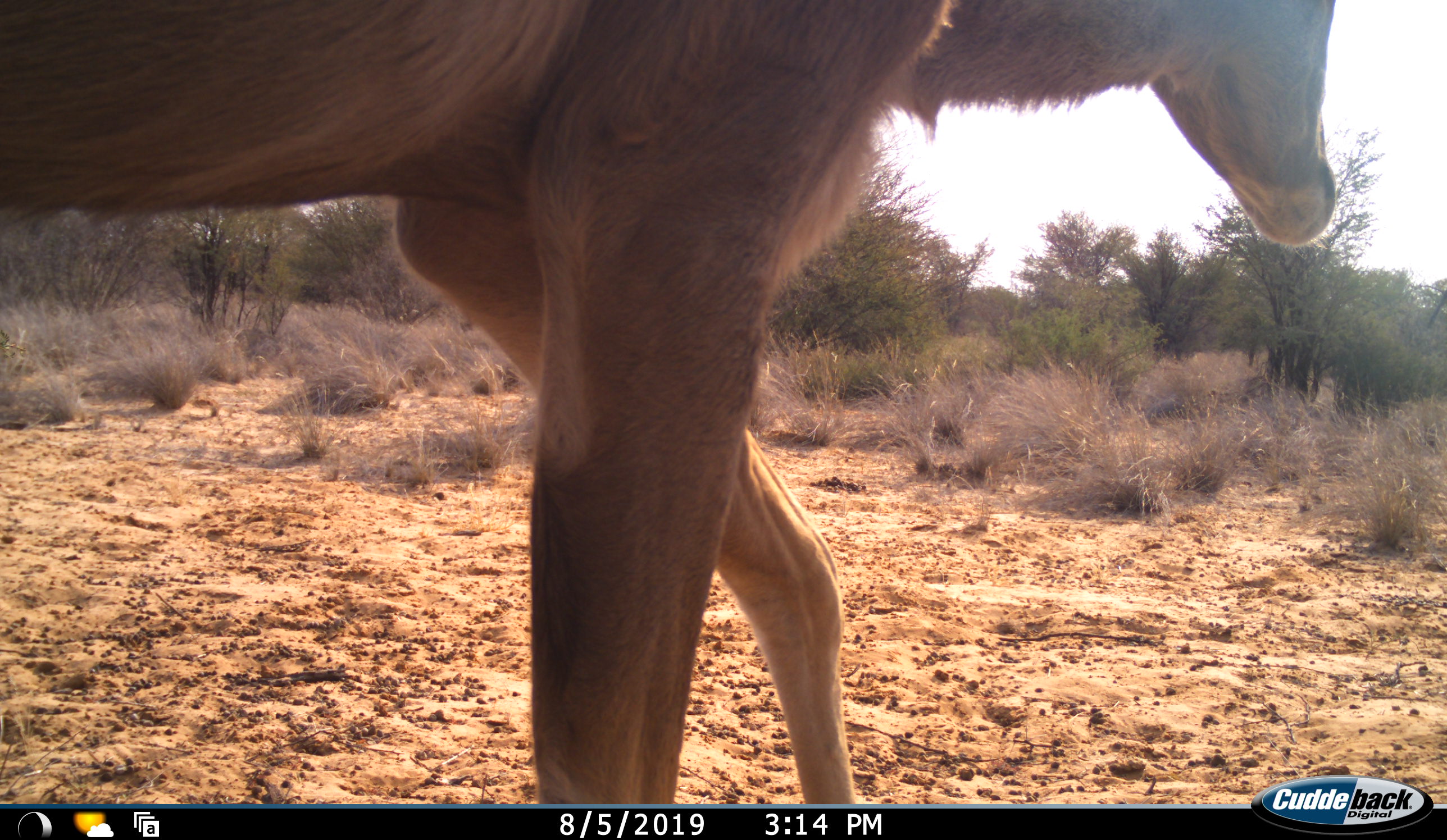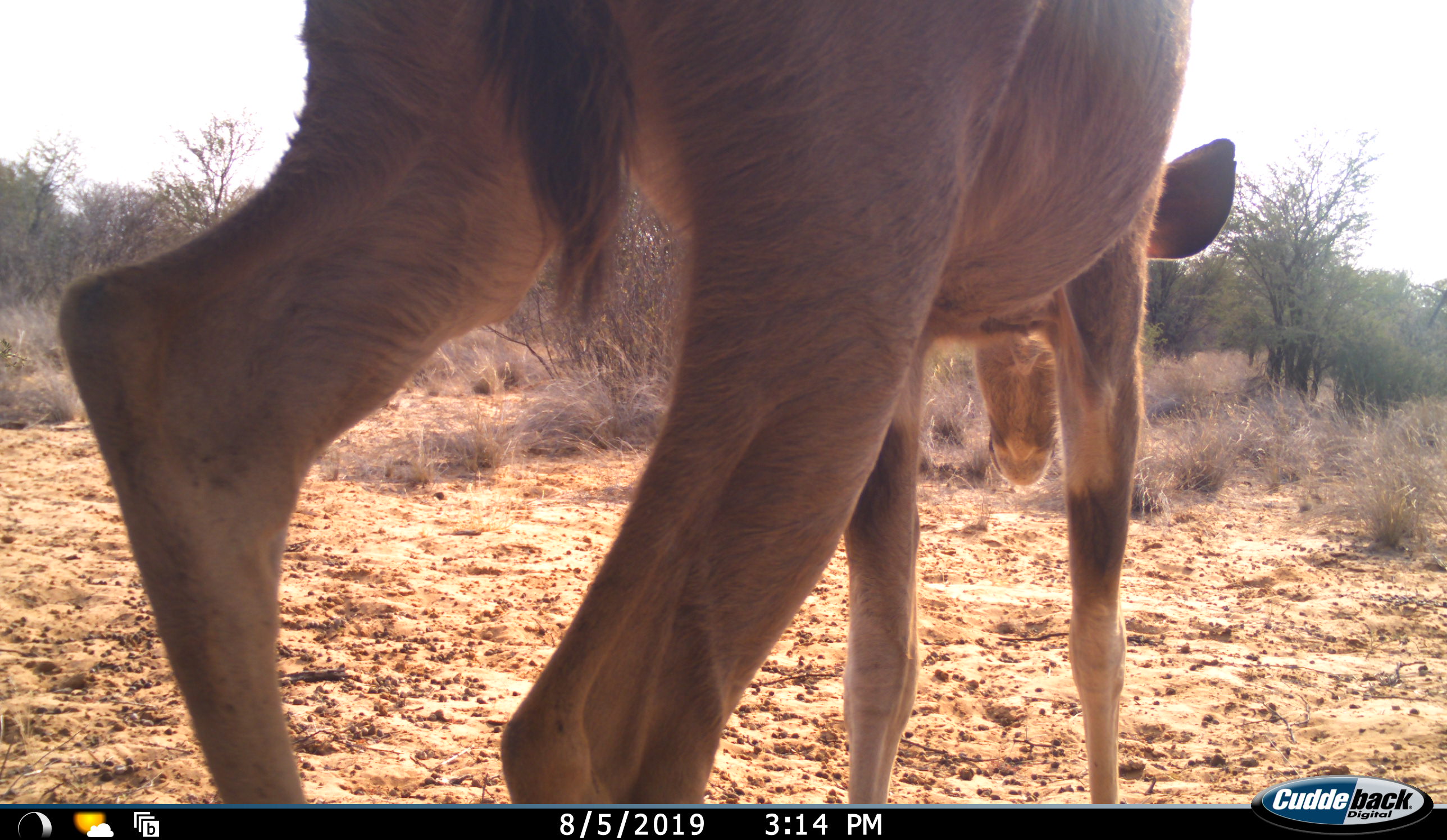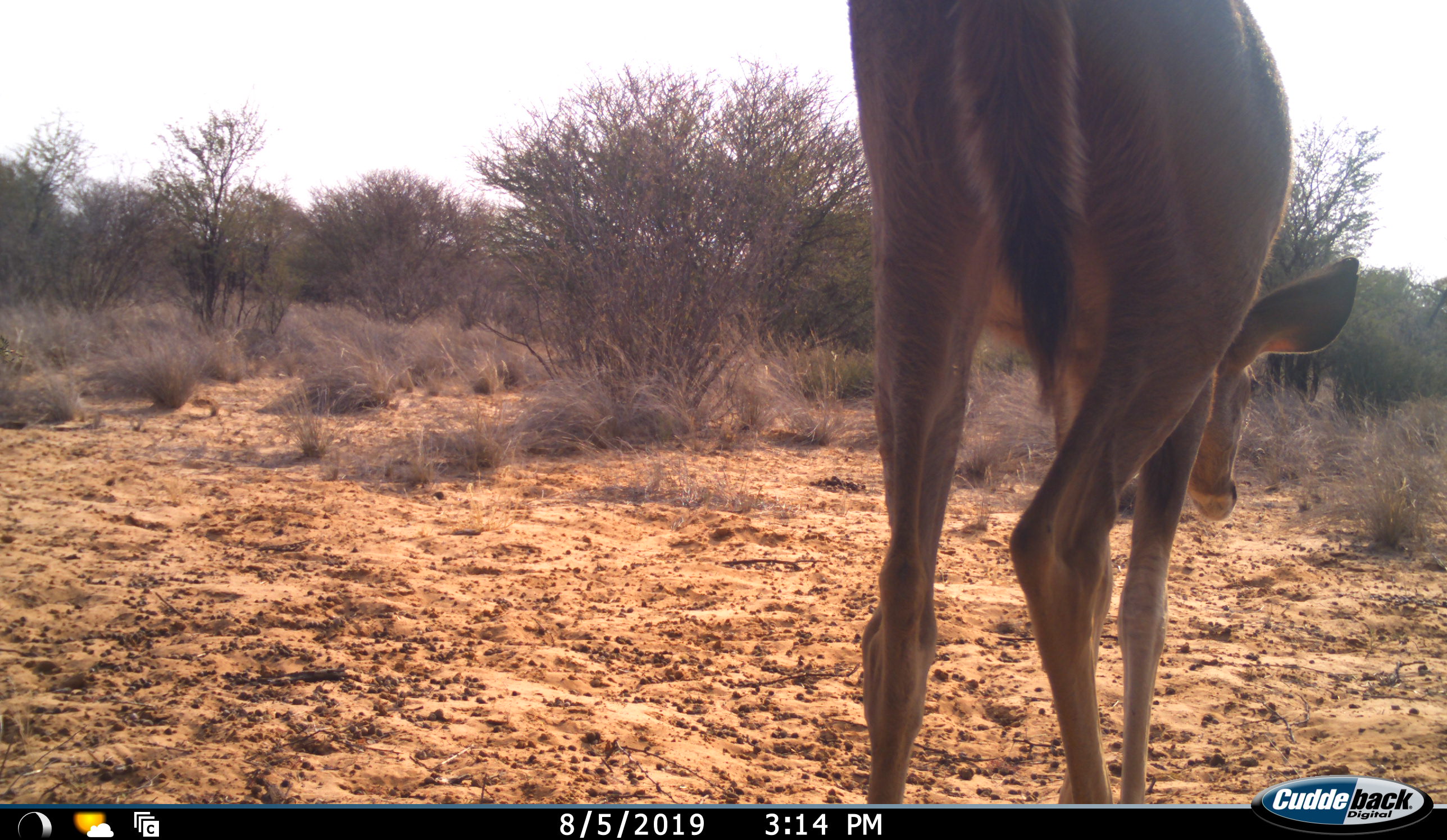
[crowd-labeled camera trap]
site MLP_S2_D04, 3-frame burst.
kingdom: Animalia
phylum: Chordata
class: Mammalia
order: Artiodactyla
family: Bovidae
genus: Tragelaphus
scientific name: Tragelaphus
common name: kudu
Kudu (Tragelaphus), count 1. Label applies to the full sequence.